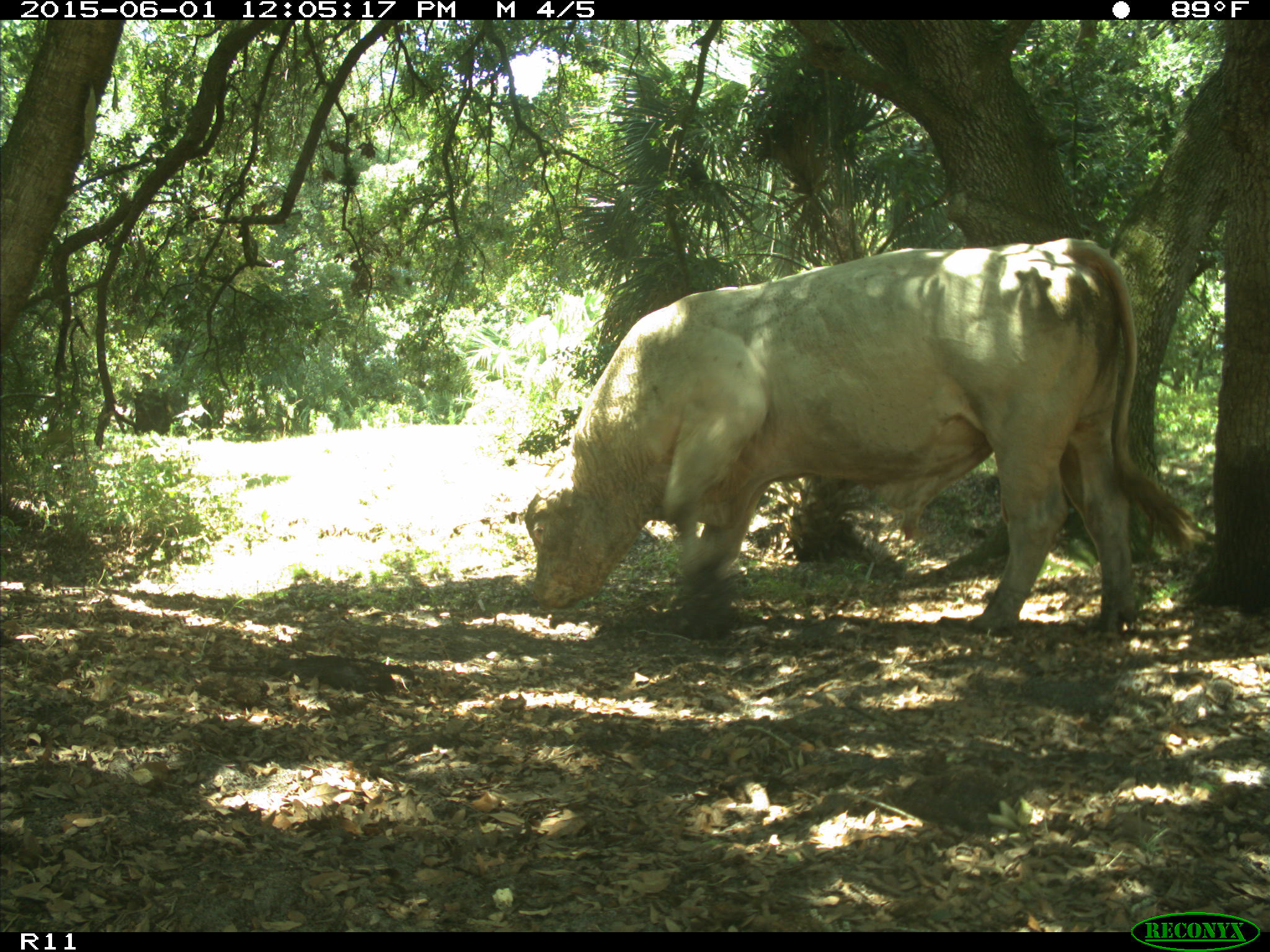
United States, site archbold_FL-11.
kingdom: Animalia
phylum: Chordata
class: Mammalia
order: Artiodactyla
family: Bovidae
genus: Bos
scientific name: Bos taurus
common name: domestic cow